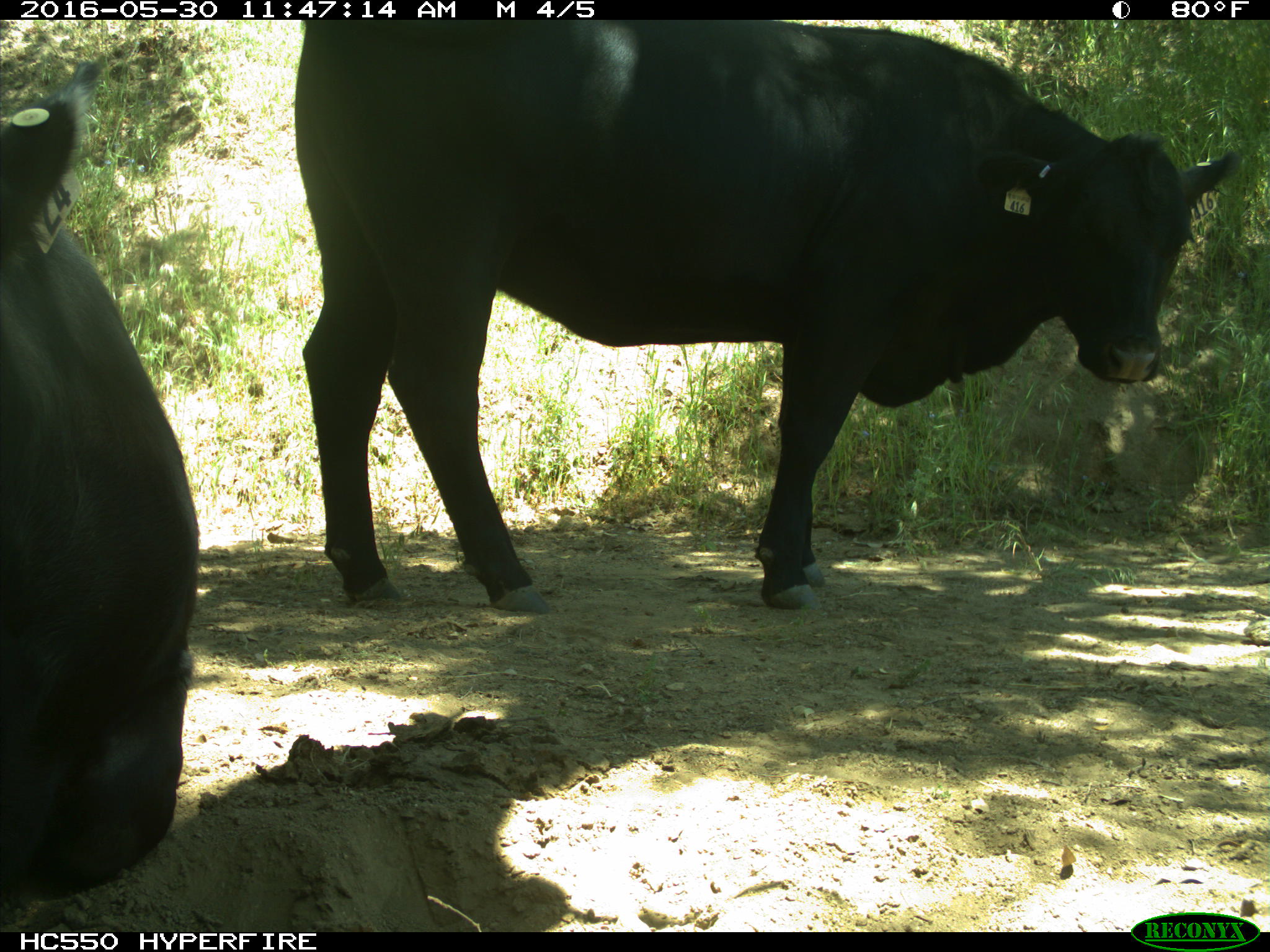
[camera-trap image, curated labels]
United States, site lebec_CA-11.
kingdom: Animalia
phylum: Chordata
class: Mammalia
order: Artiodactyla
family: Bovidae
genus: Bos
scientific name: Bos taurus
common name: domestic cow